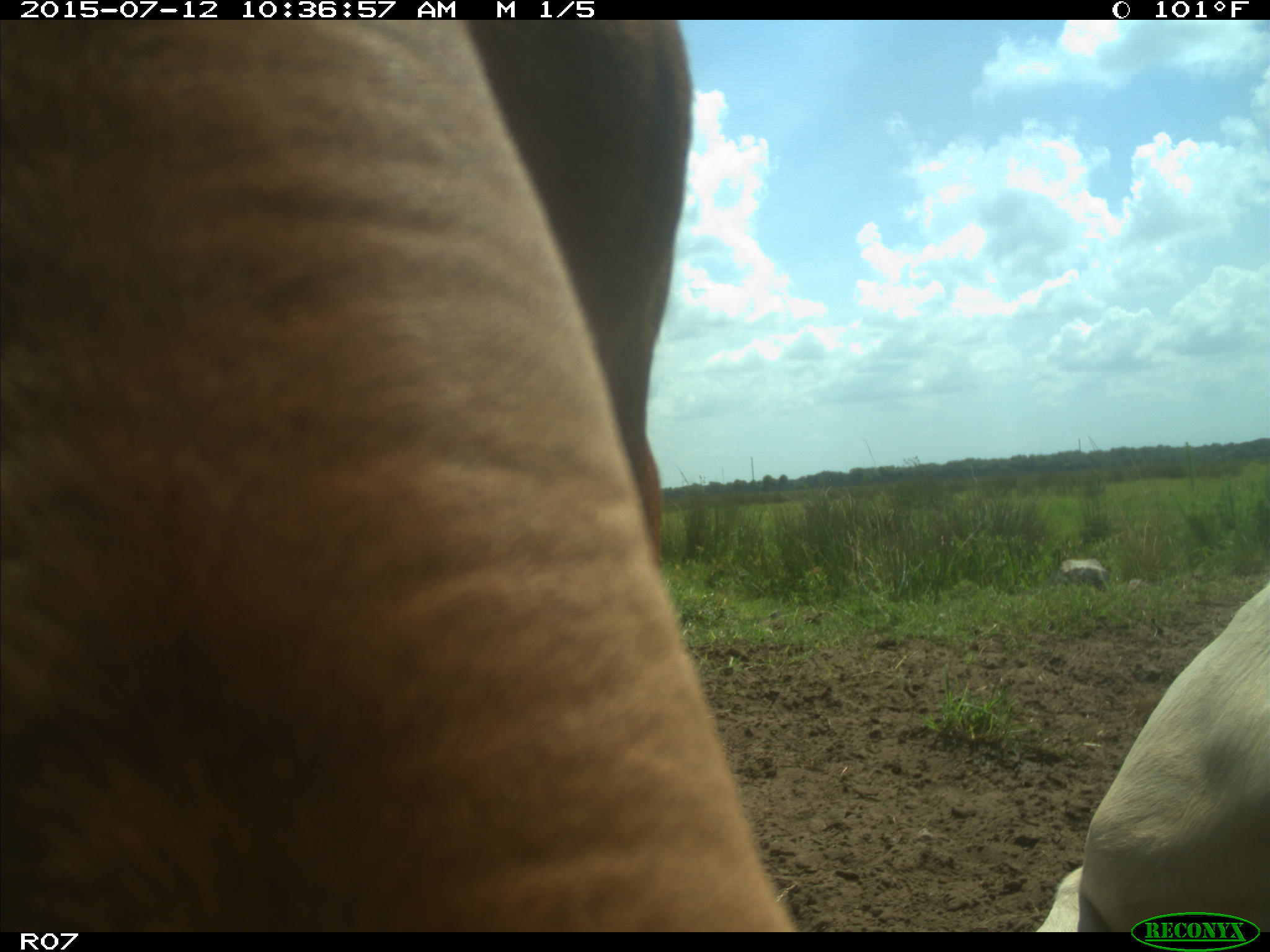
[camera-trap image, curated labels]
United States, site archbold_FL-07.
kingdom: Animalia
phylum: Chordata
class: Mammalia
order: Artiodactyla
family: Bovidae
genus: Bos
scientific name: Bos taurus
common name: domestic cow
Bos taurus (domestic cow).